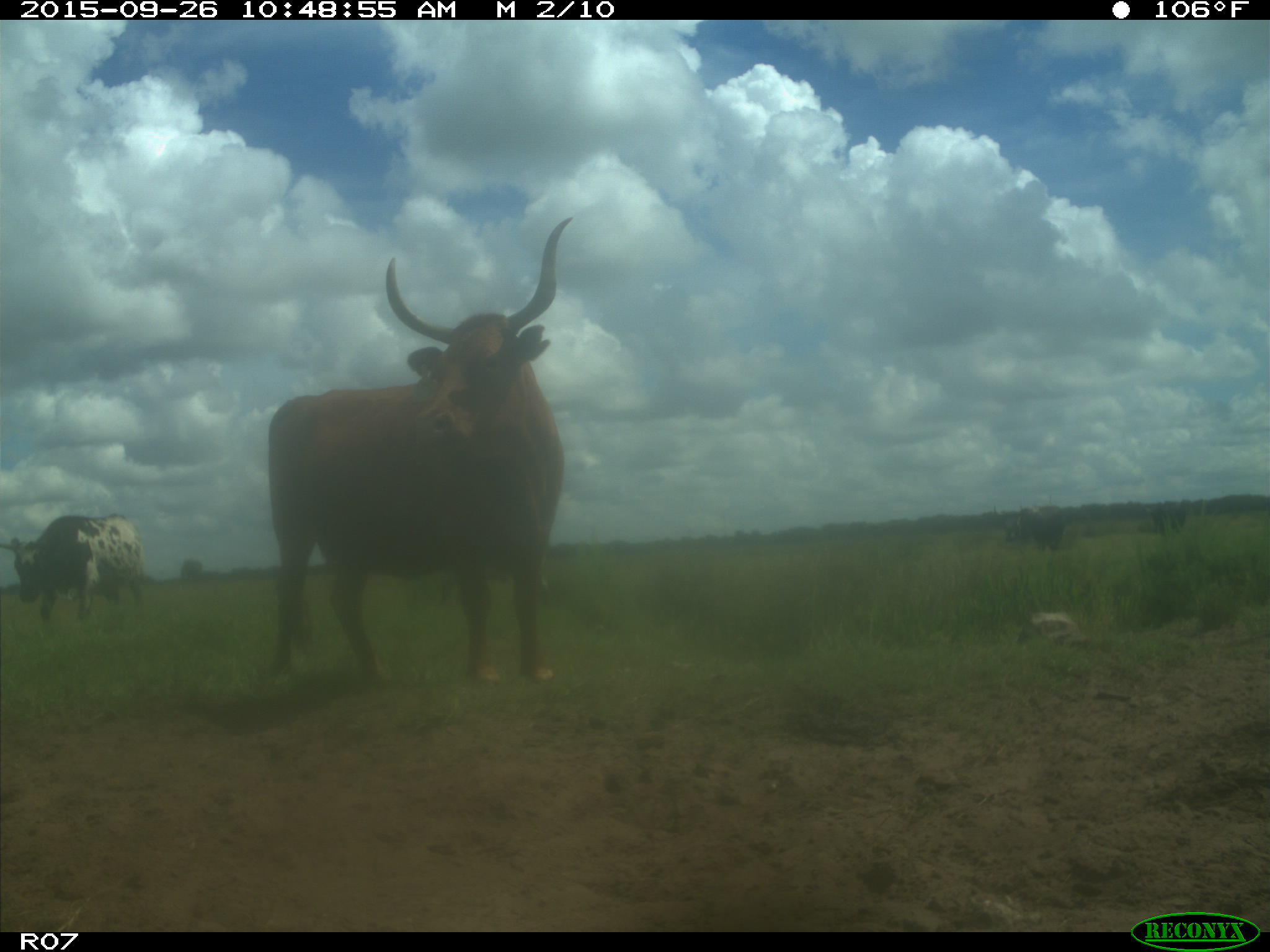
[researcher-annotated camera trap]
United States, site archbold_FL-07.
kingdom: Animalia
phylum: Chordata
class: Mammalia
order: Artiodactyla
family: Bovidae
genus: Bos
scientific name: Bos taurus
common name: domestic cow